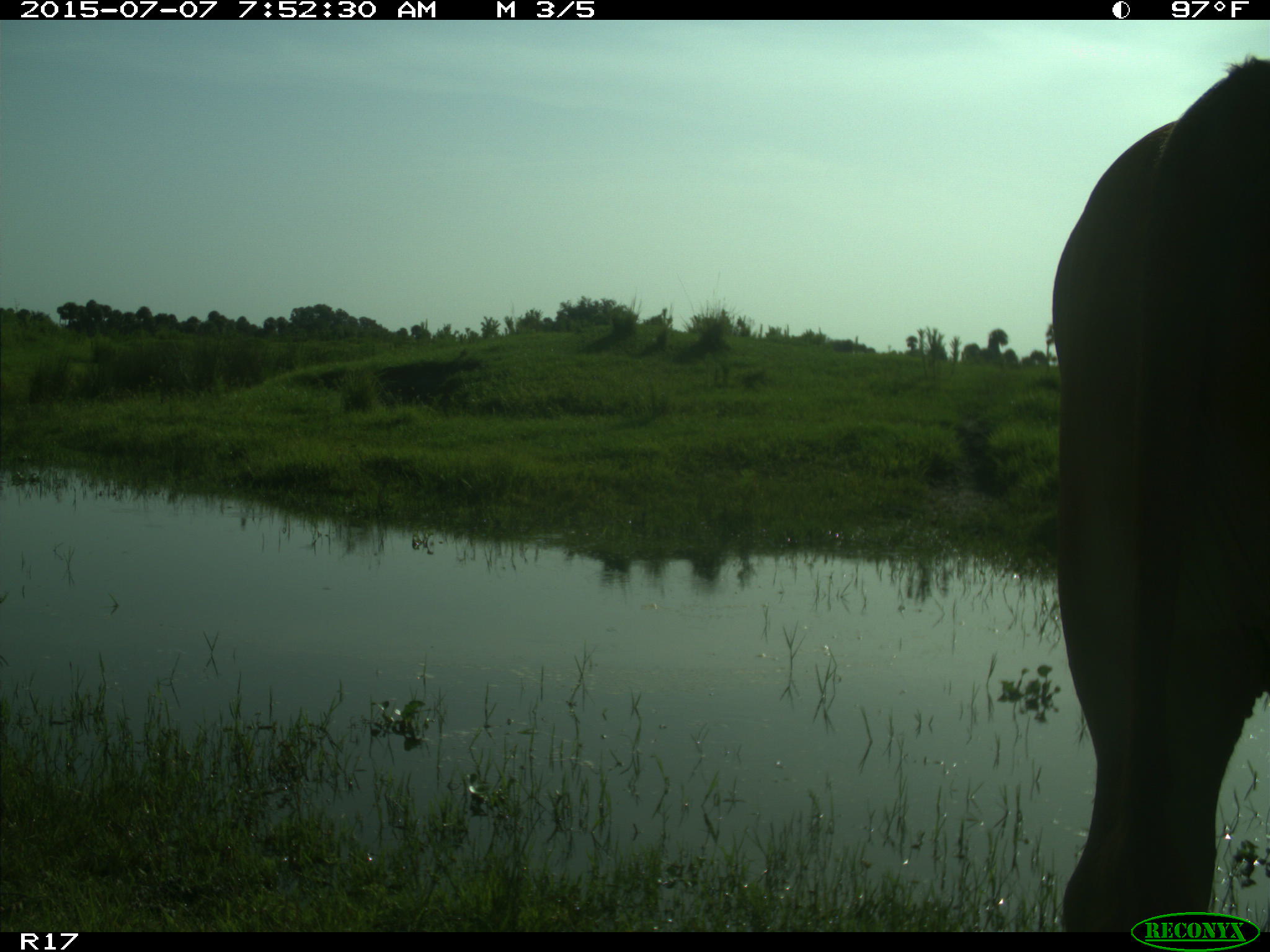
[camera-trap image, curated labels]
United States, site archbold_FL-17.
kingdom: Animalia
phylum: Chordata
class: Mammalia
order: Artiodactyla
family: Bovidae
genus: Bos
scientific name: Bos taurus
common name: domestic cow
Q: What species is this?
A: Bos taurus (domestic cow).